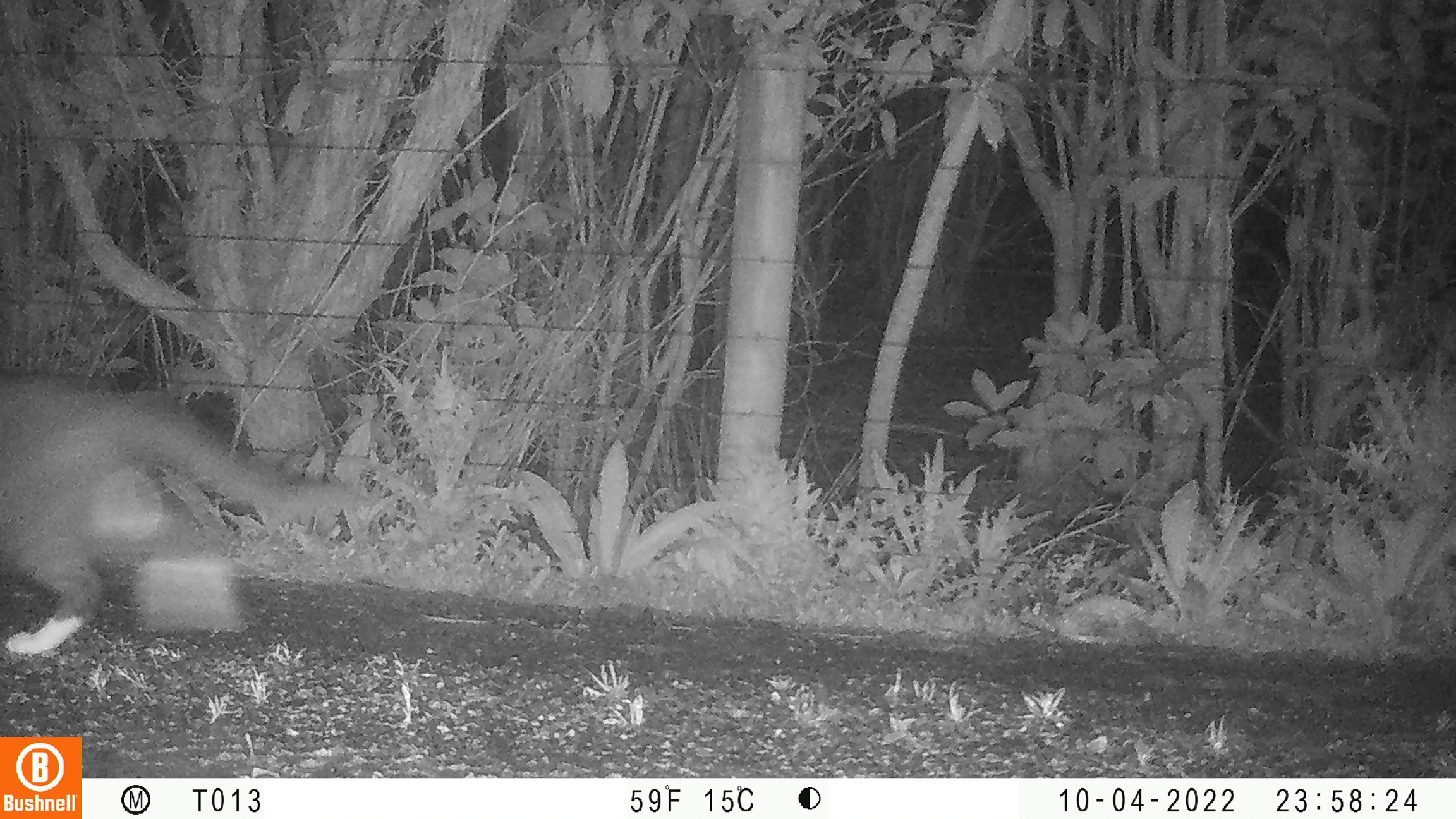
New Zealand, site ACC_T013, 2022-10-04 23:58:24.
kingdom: Animalia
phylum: Chordata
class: Mammalia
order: Carnivora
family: Felidae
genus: Felis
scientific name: Felis catus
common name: domestic cat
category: cat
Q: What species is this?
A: Cat (domestic cat) (Felis catus).